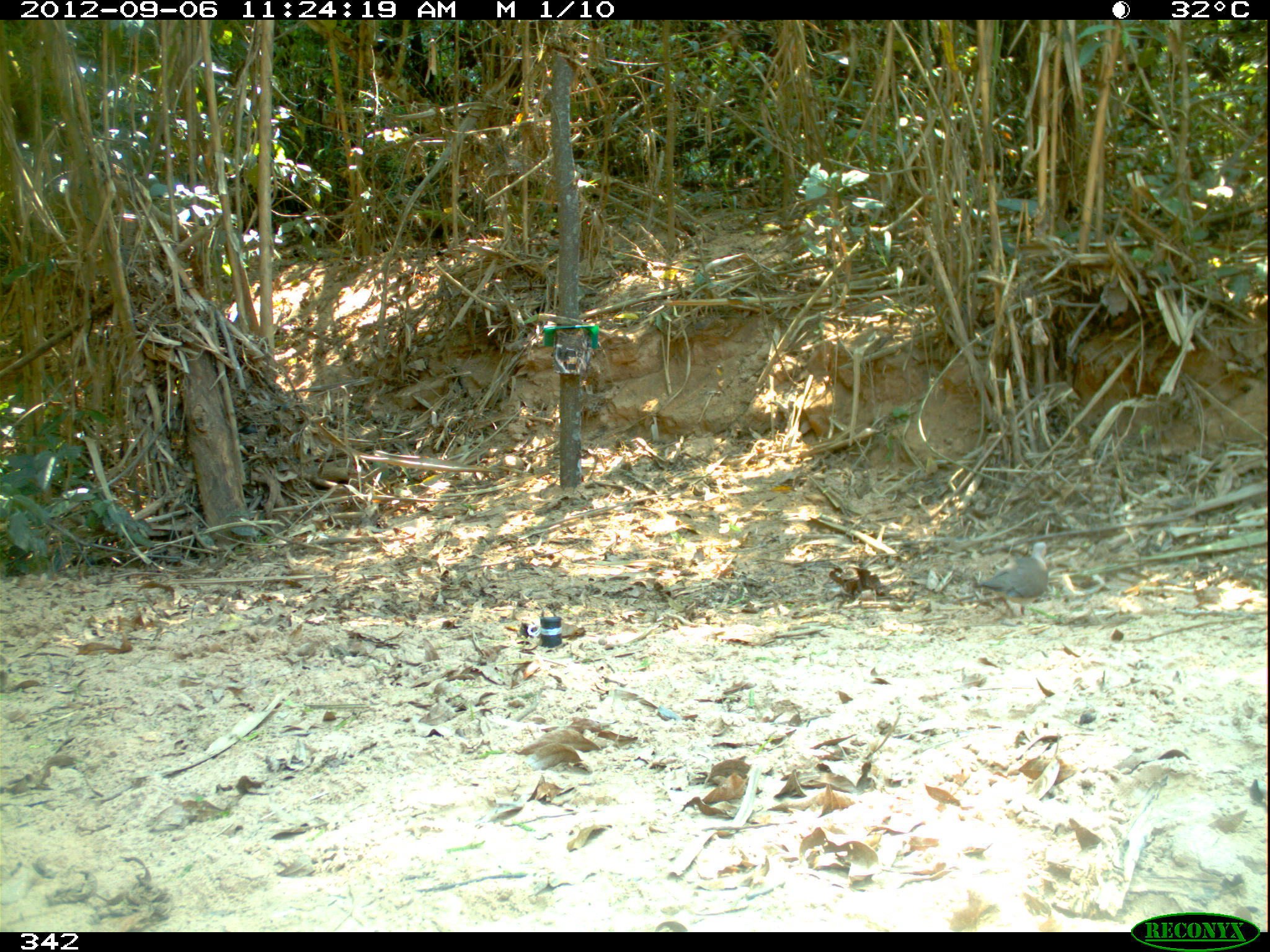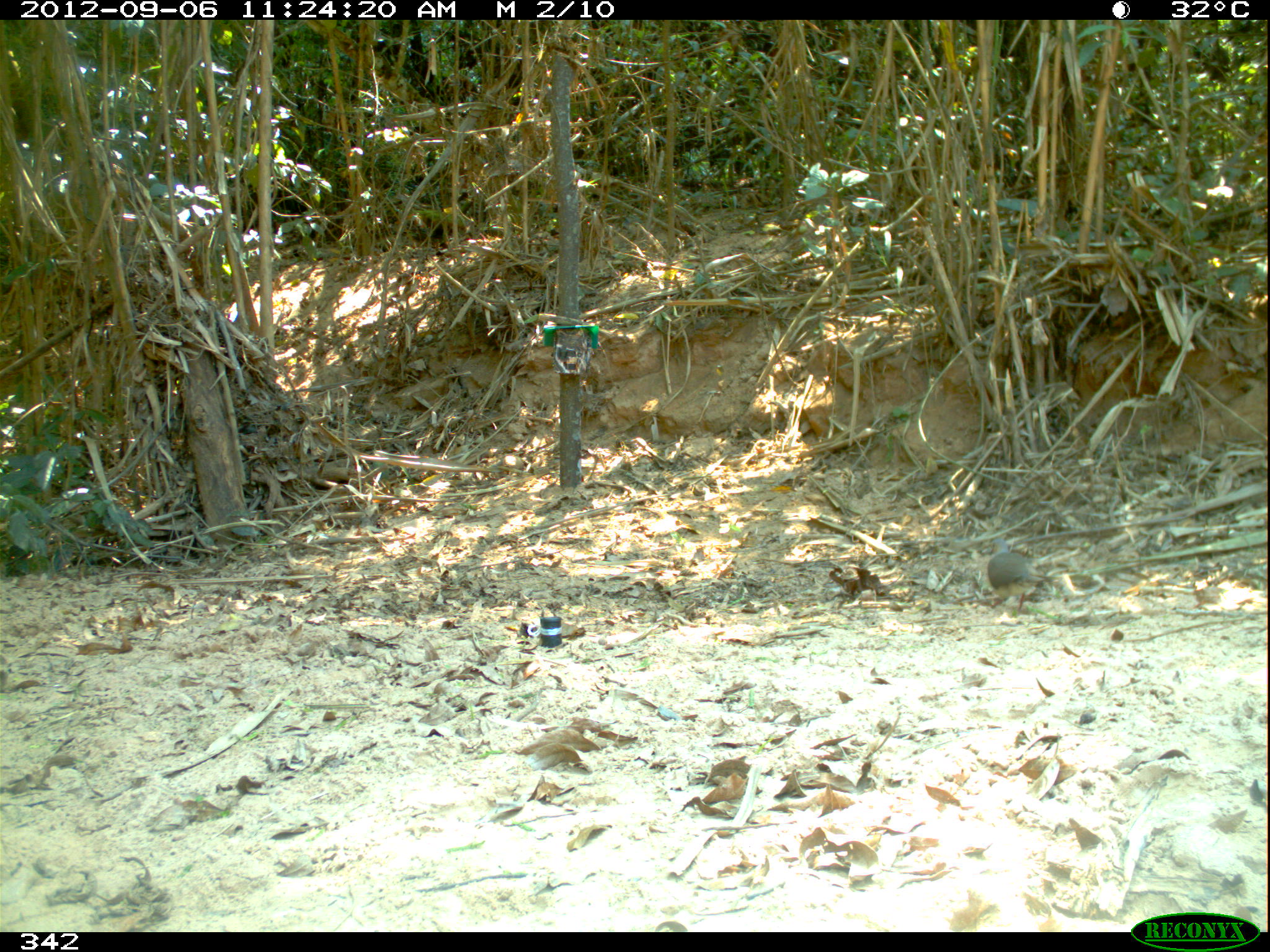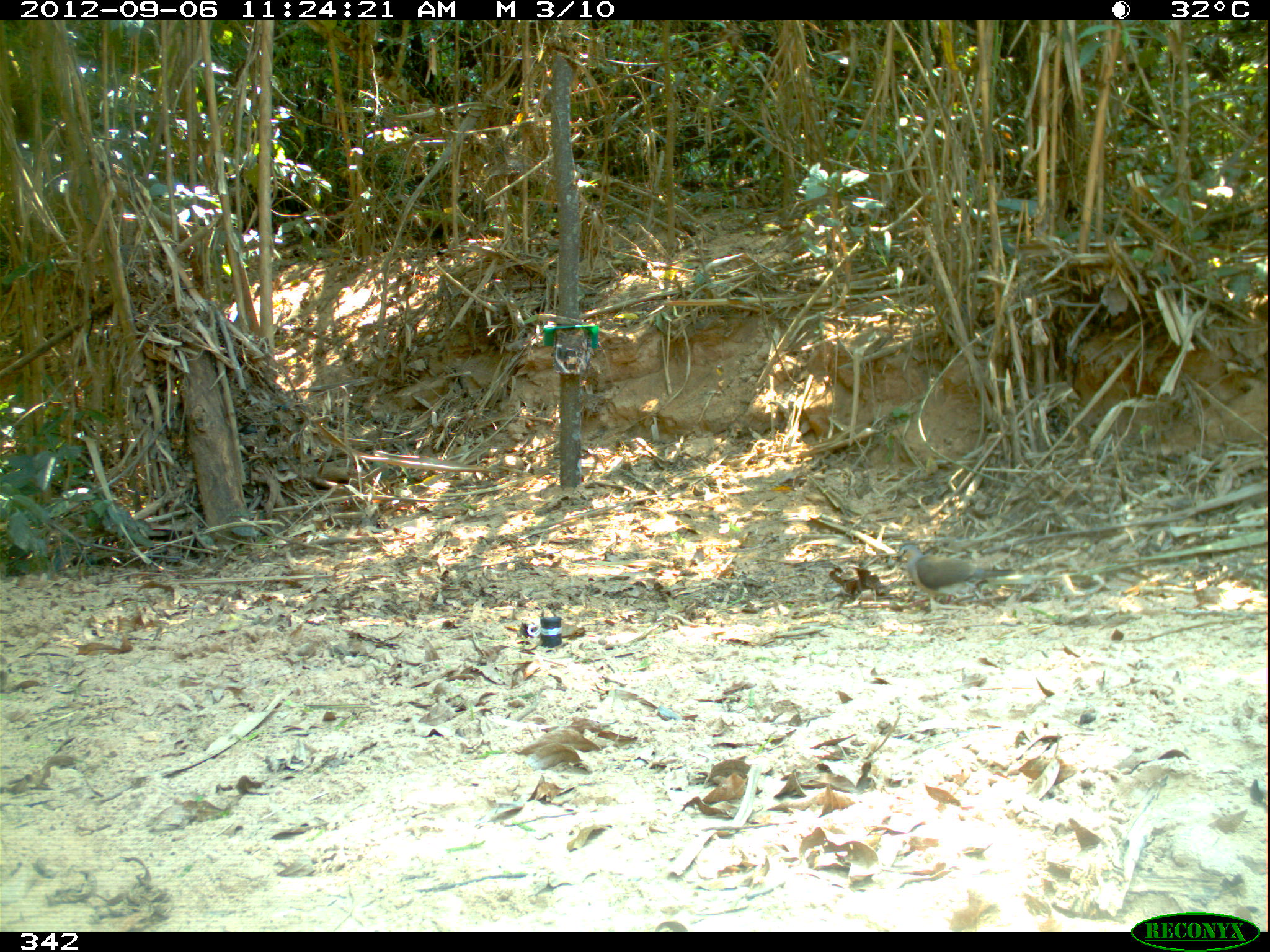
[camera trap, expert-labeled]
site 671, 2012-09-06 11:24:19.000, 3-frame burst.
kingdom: Animalia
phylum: Chordata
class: Aves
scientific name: Aves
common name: bird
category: unknown bird